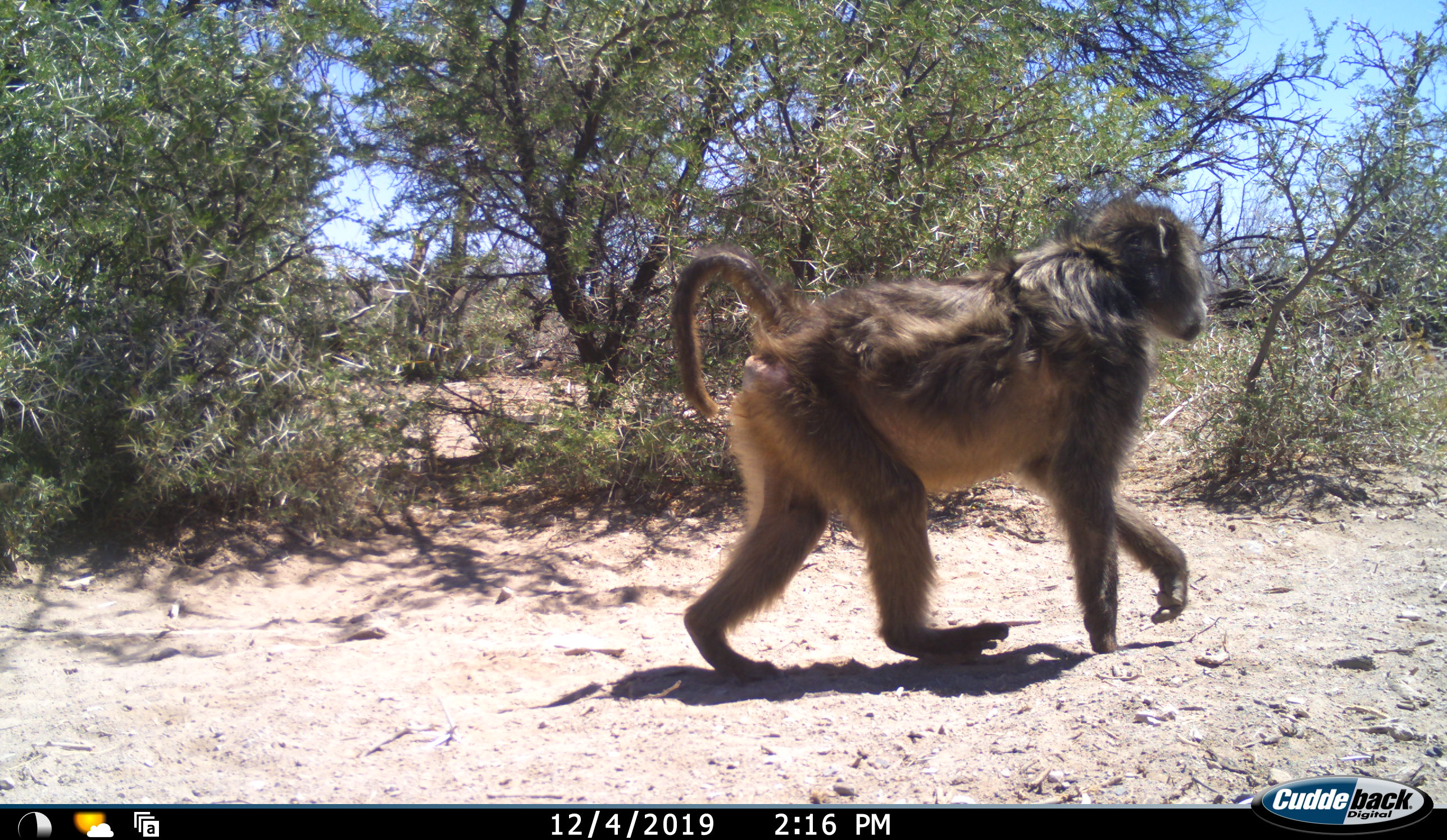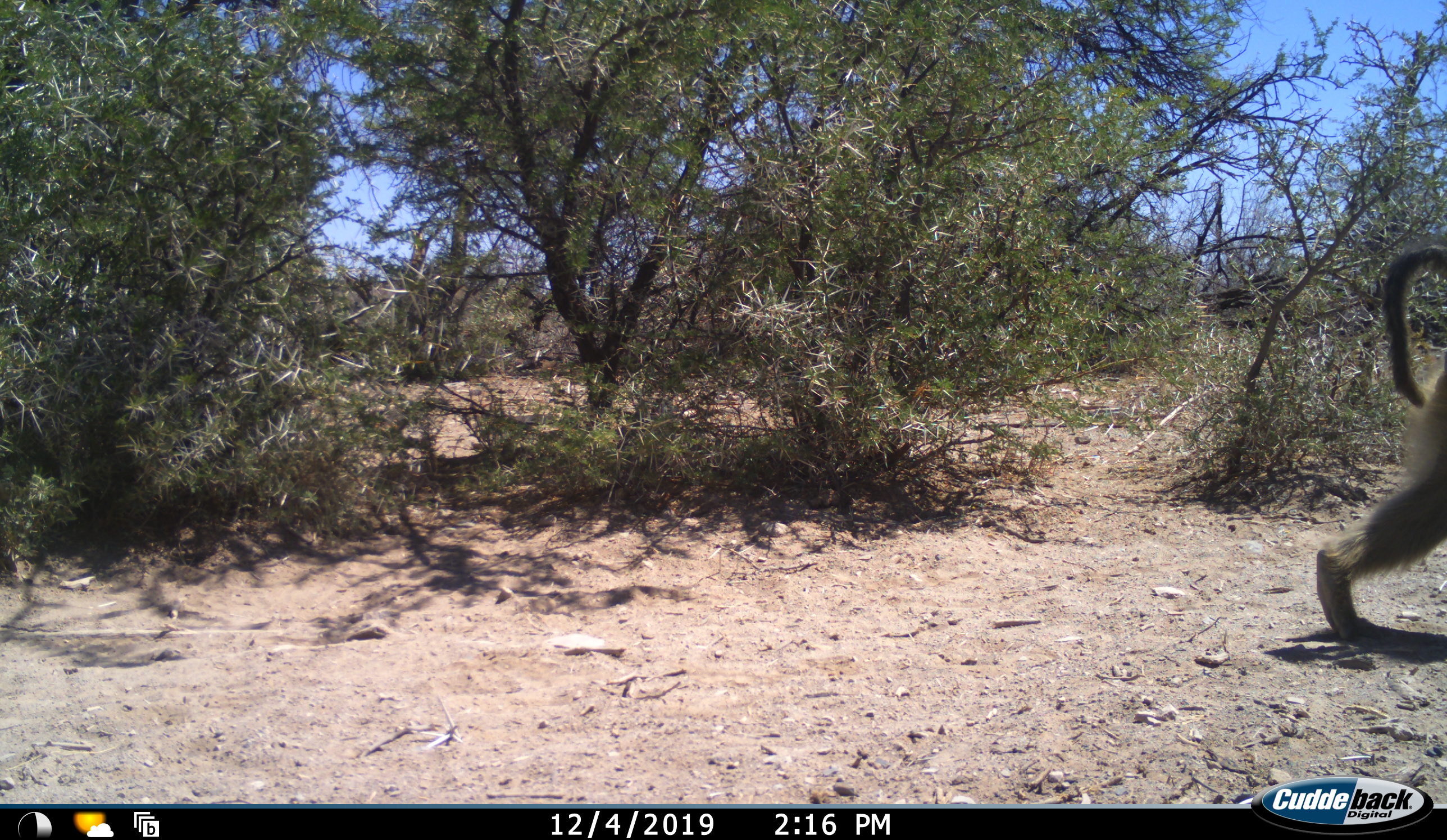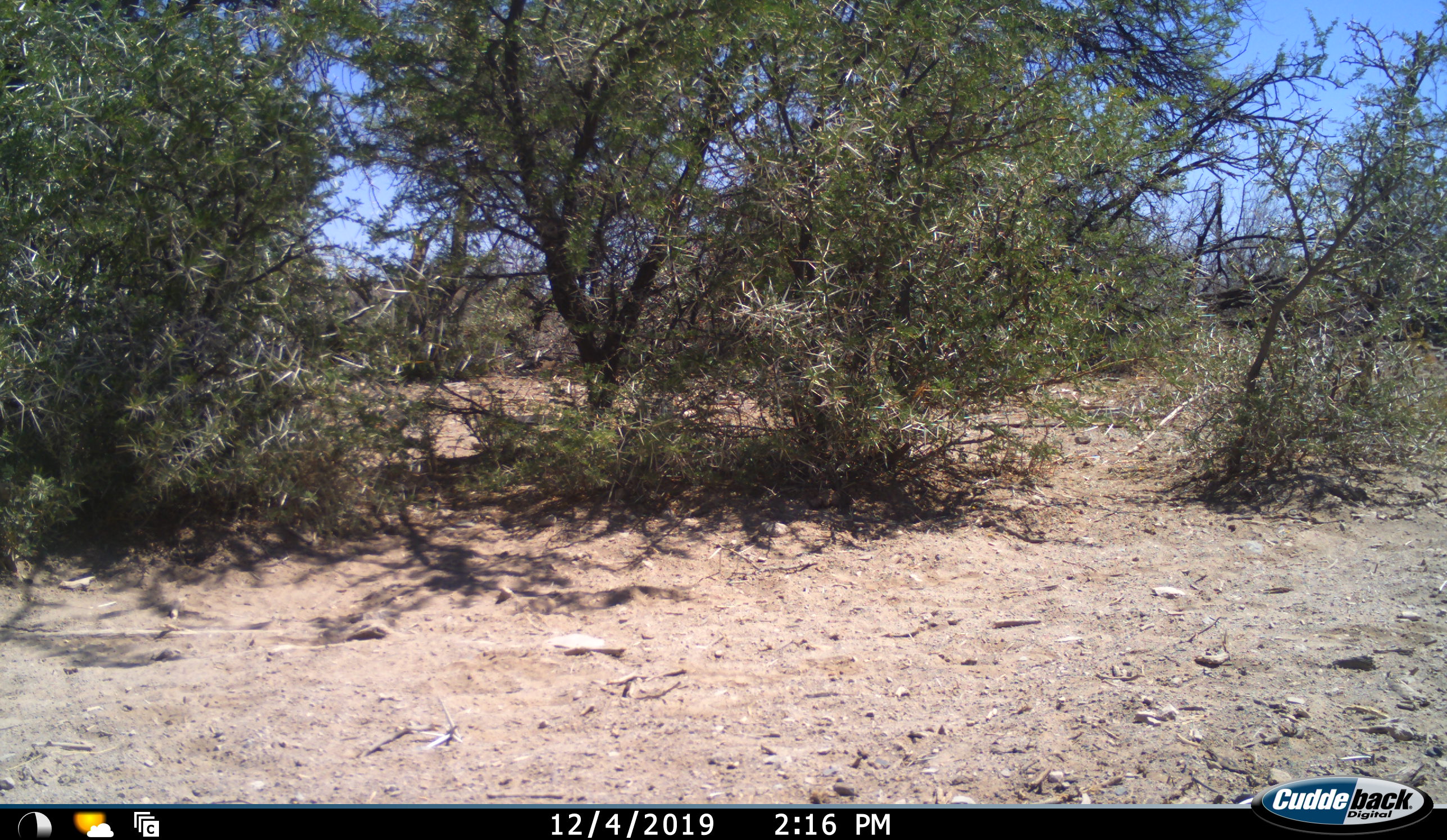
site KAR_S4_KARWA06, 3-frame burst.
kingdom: Animalia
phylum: Chordata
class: Mammalia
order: Primates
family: Cercopithecidae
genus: Papio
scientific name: Papio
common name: baboon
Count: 1.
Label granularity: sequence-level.